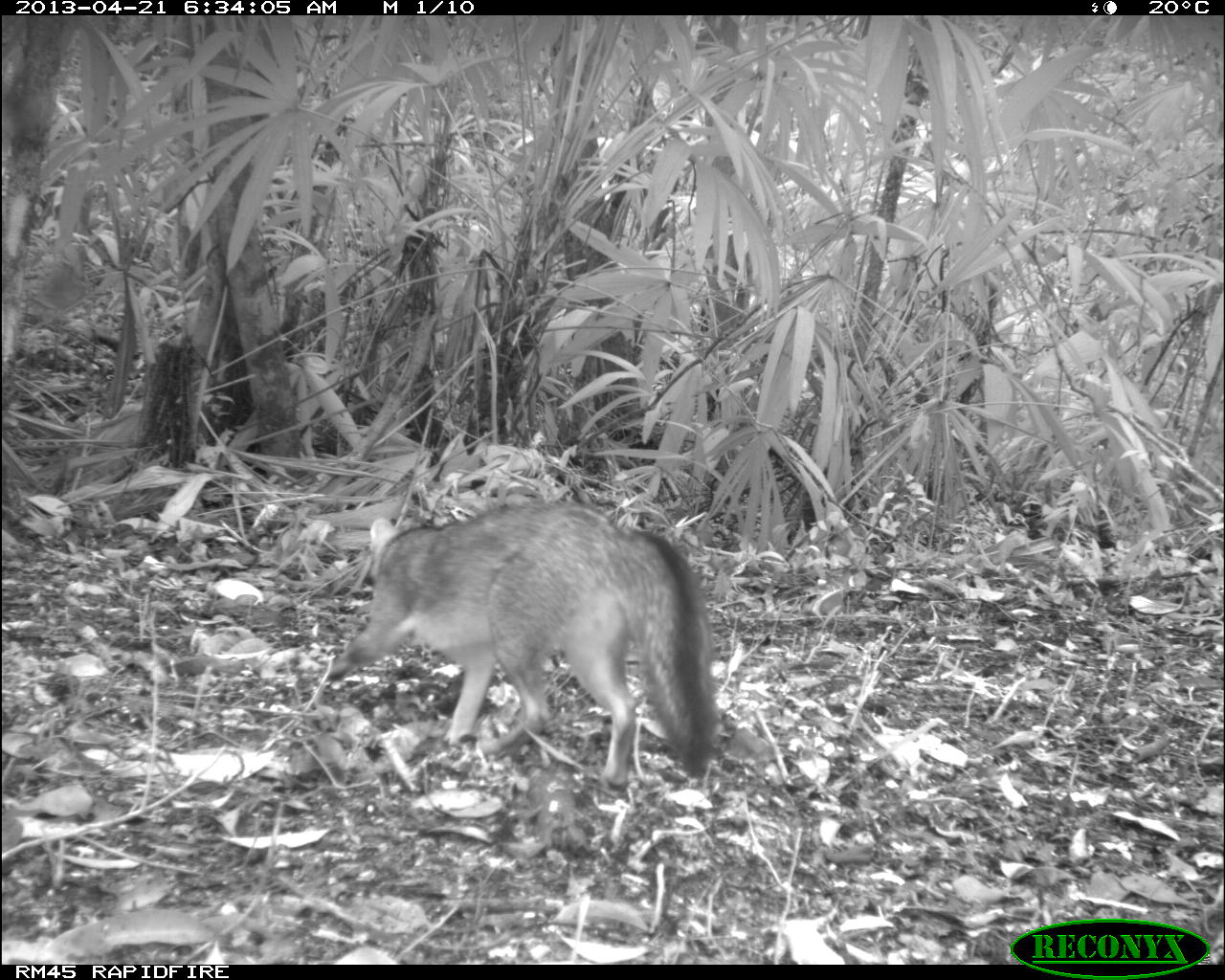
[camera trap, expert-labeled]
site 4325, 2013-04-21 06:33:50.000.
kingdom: Animalia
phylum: Chordata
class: Mammalia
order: Carnivora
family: Canidae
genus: Urocyon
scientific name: Urocyon cinereoargenteus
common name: gray fox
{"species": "Urocyon cinereoargenteus (gray fox)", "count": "1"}